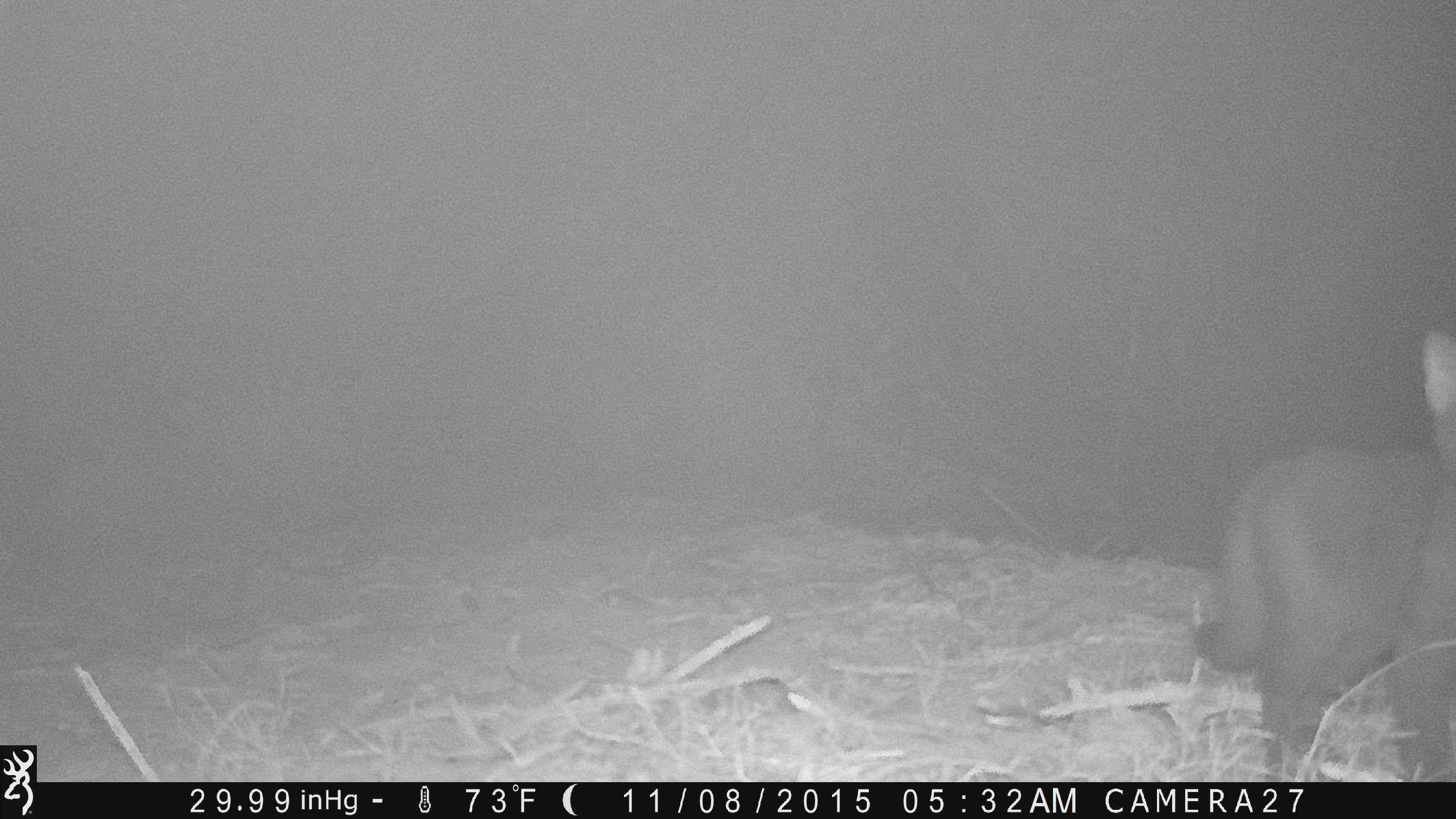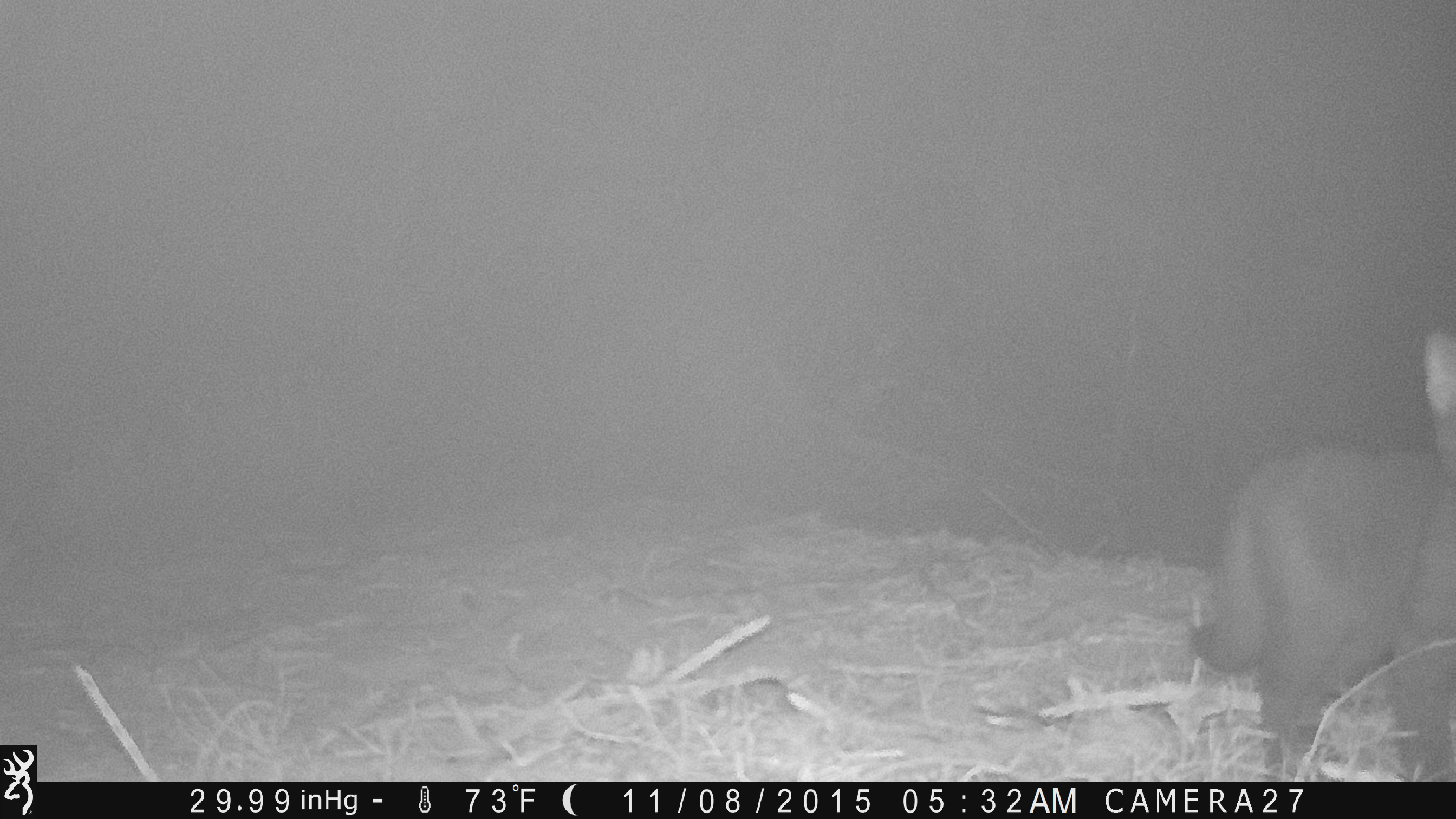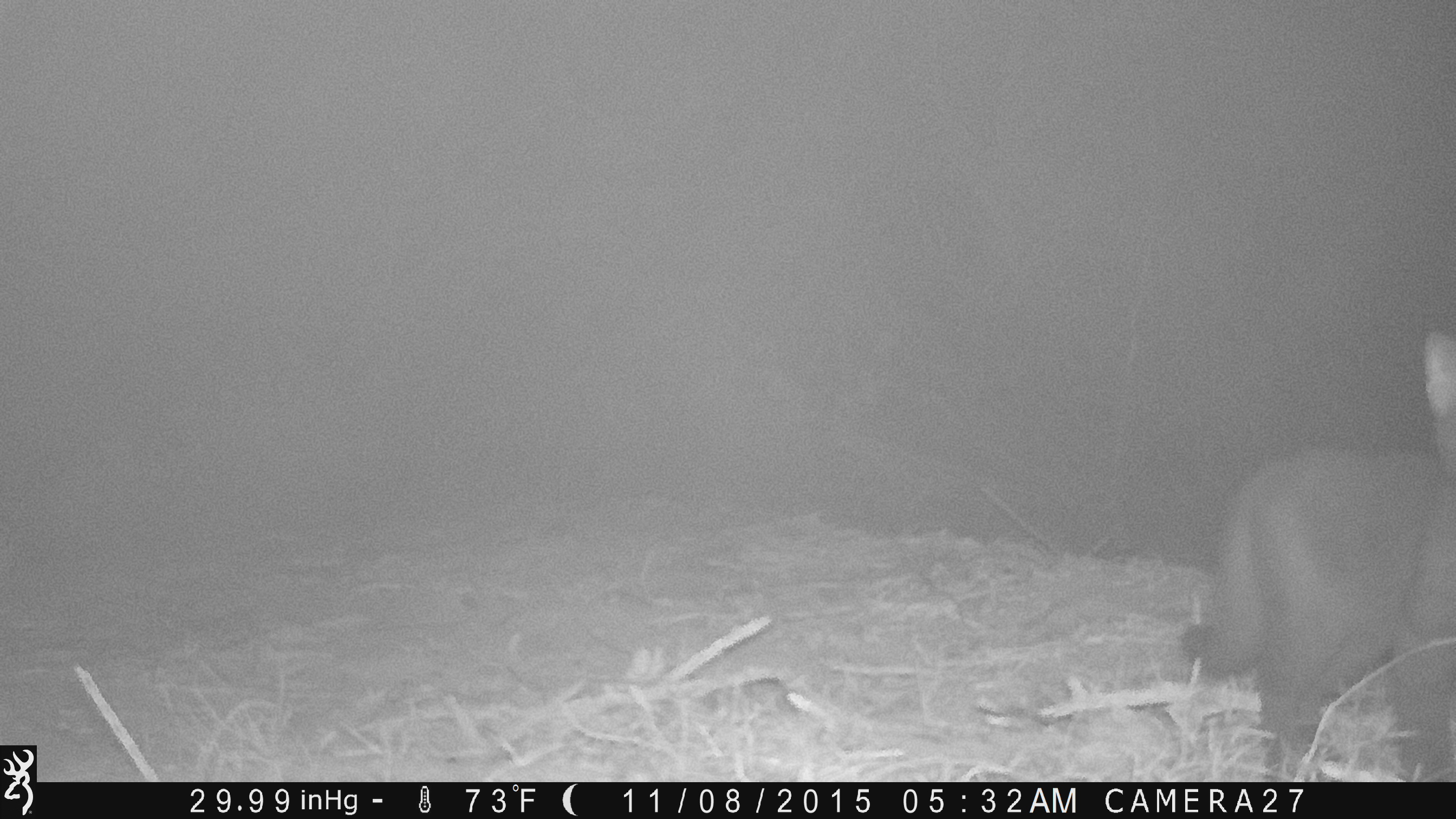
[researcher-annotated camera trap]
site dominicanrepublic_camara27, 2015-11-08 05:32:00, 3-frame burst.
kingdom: Animalia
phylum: Chordata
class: Mammalia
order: Carnivora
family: Felidae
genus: Felis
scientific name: Felis catus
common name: cat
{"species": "cat (Felis catus)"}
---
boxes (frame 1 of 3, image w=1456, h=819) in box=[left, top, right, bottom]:
cat: box=[1194, 325, 1456, 777]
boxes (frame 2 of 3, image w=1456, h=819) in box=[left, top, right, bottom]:
cat: box=[1190, 328, 1456, 776]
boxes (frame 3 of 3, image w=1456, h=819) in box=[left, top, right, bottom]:
cat: box=[1179, 326, 1456, 779]